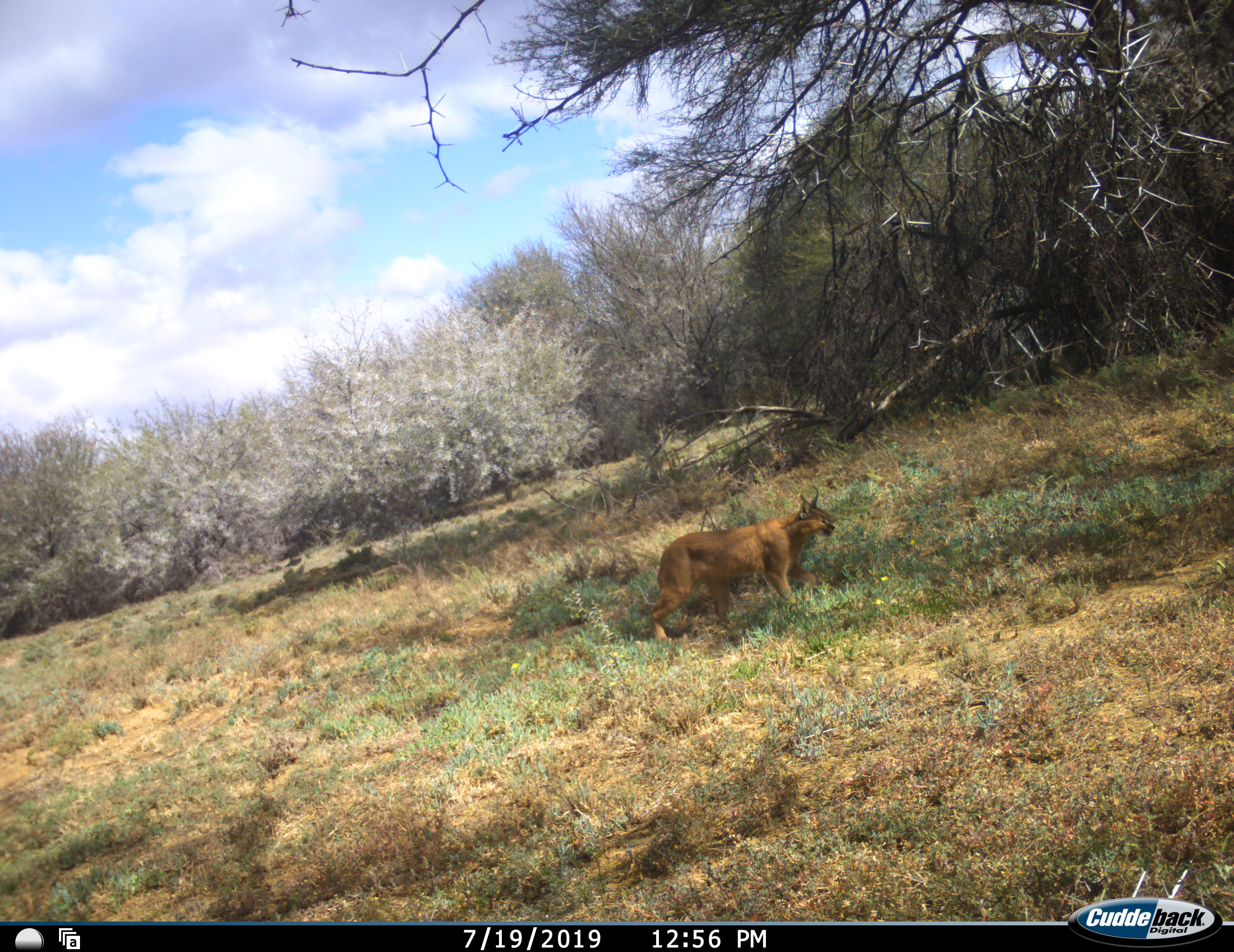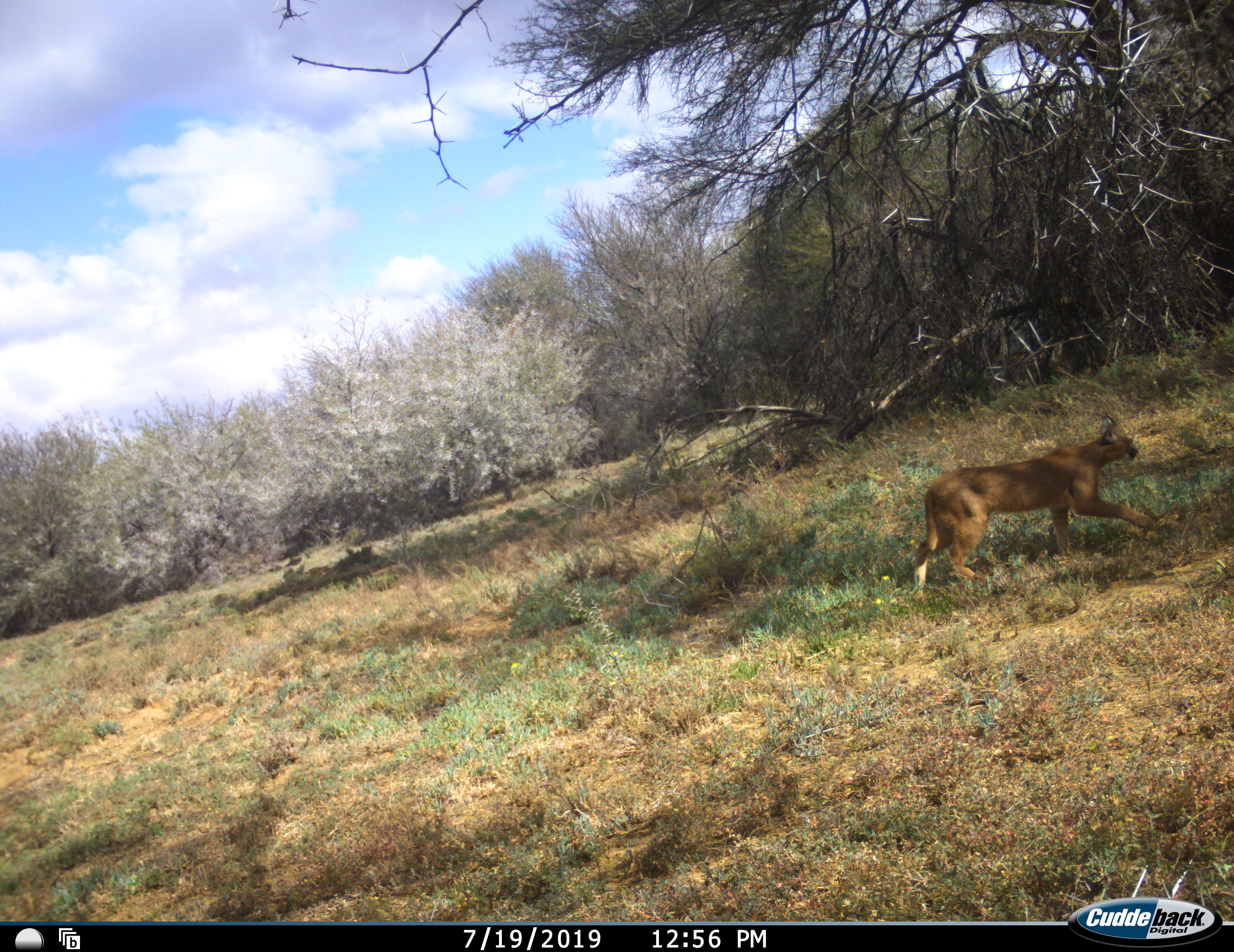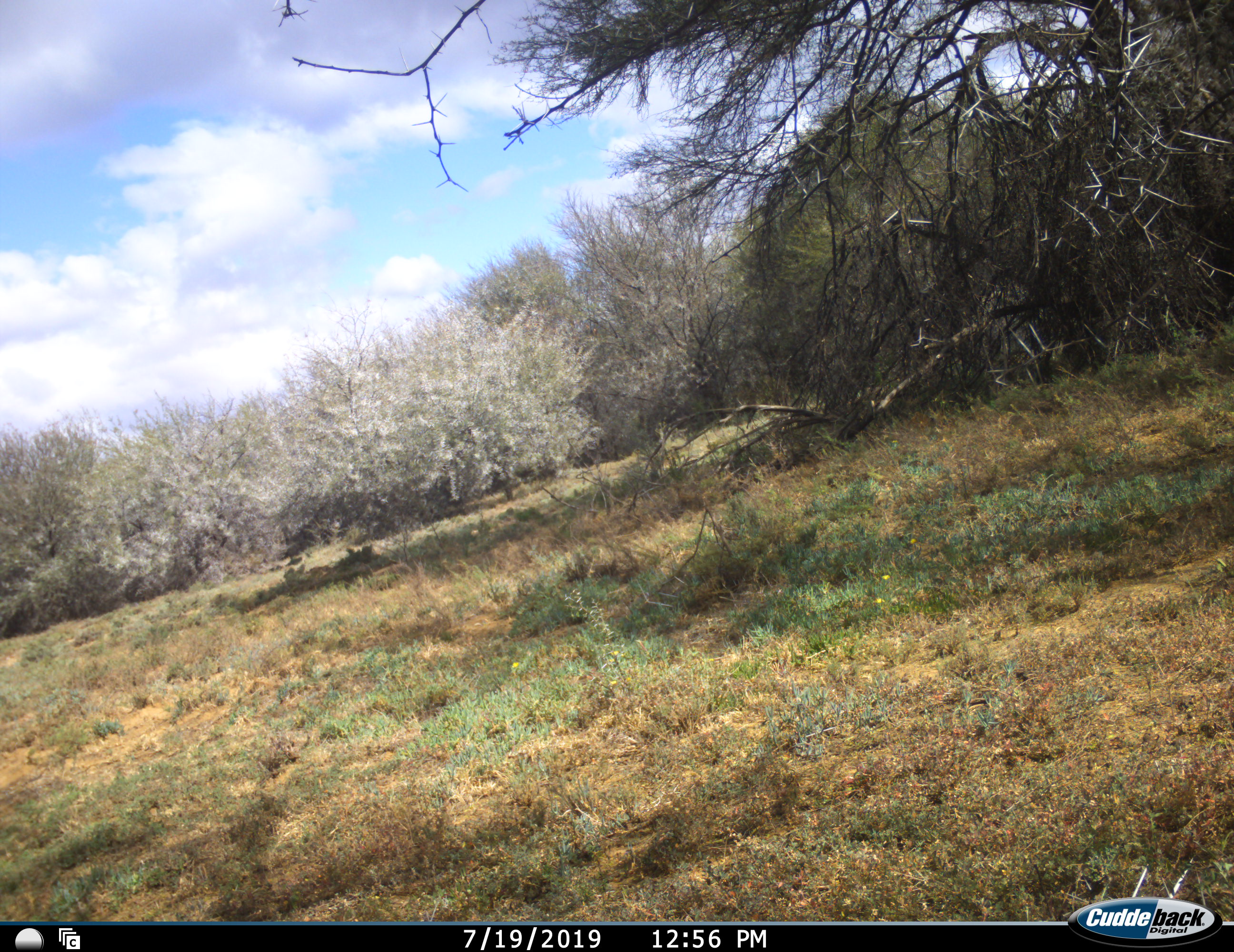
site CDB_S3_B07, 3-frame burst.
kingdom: Animalia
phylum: Chordata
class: Mammalia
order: Carnivora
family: Felidae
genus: Caracal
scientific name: Caracal caracal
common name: caracal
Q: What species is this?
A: Caracal (Caracal caracal).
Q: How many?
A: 1.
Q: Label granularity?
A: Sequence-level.